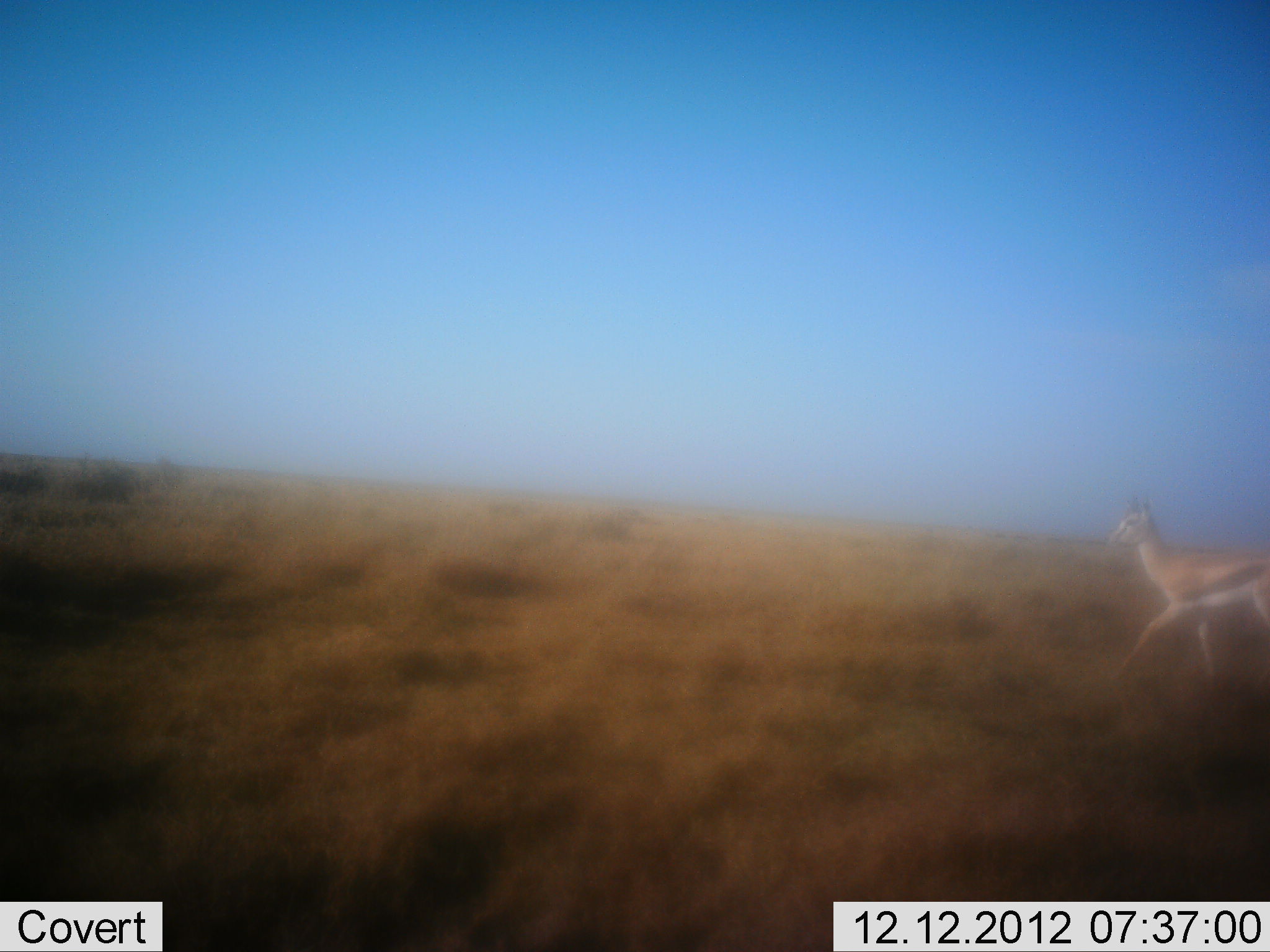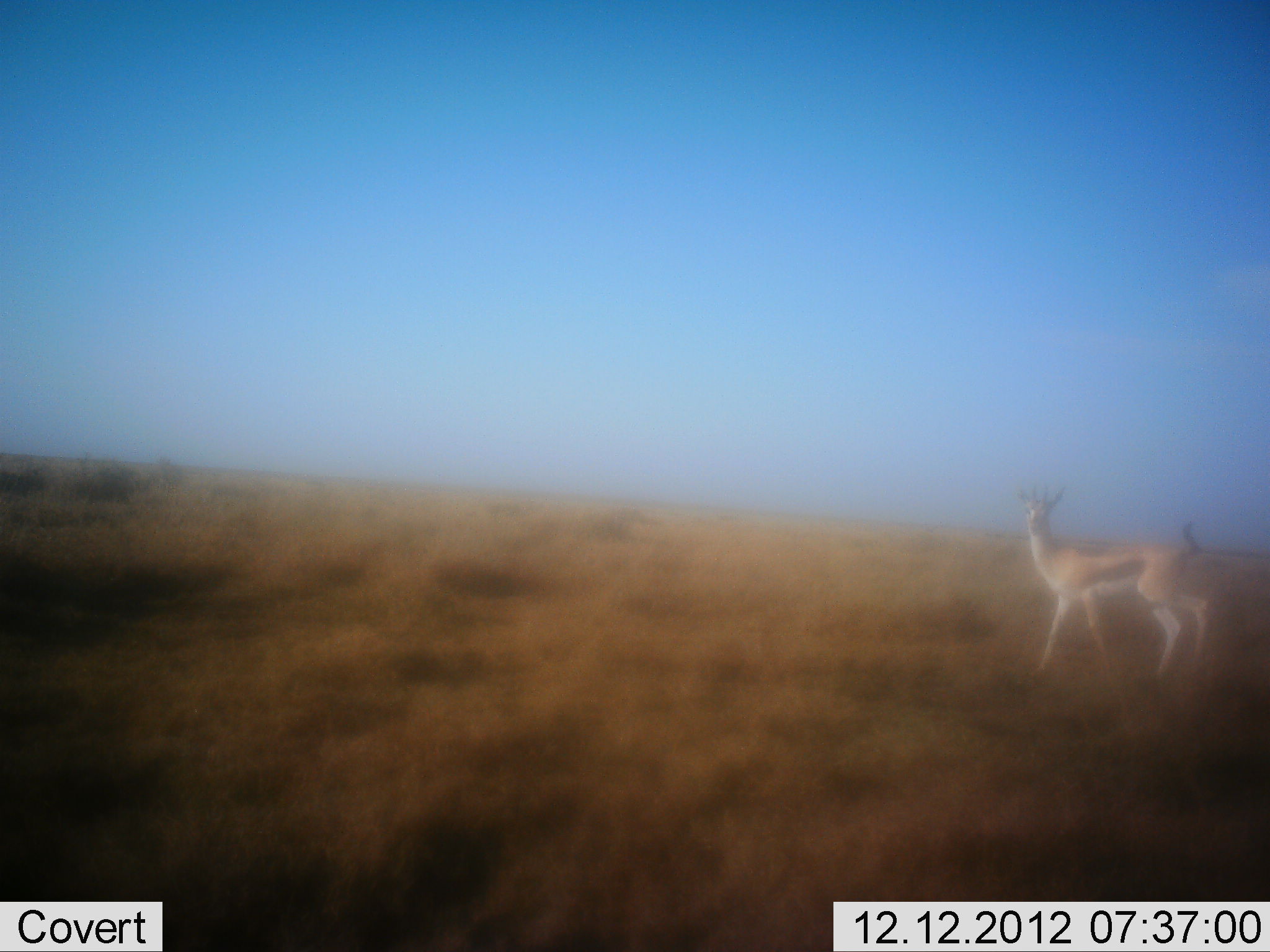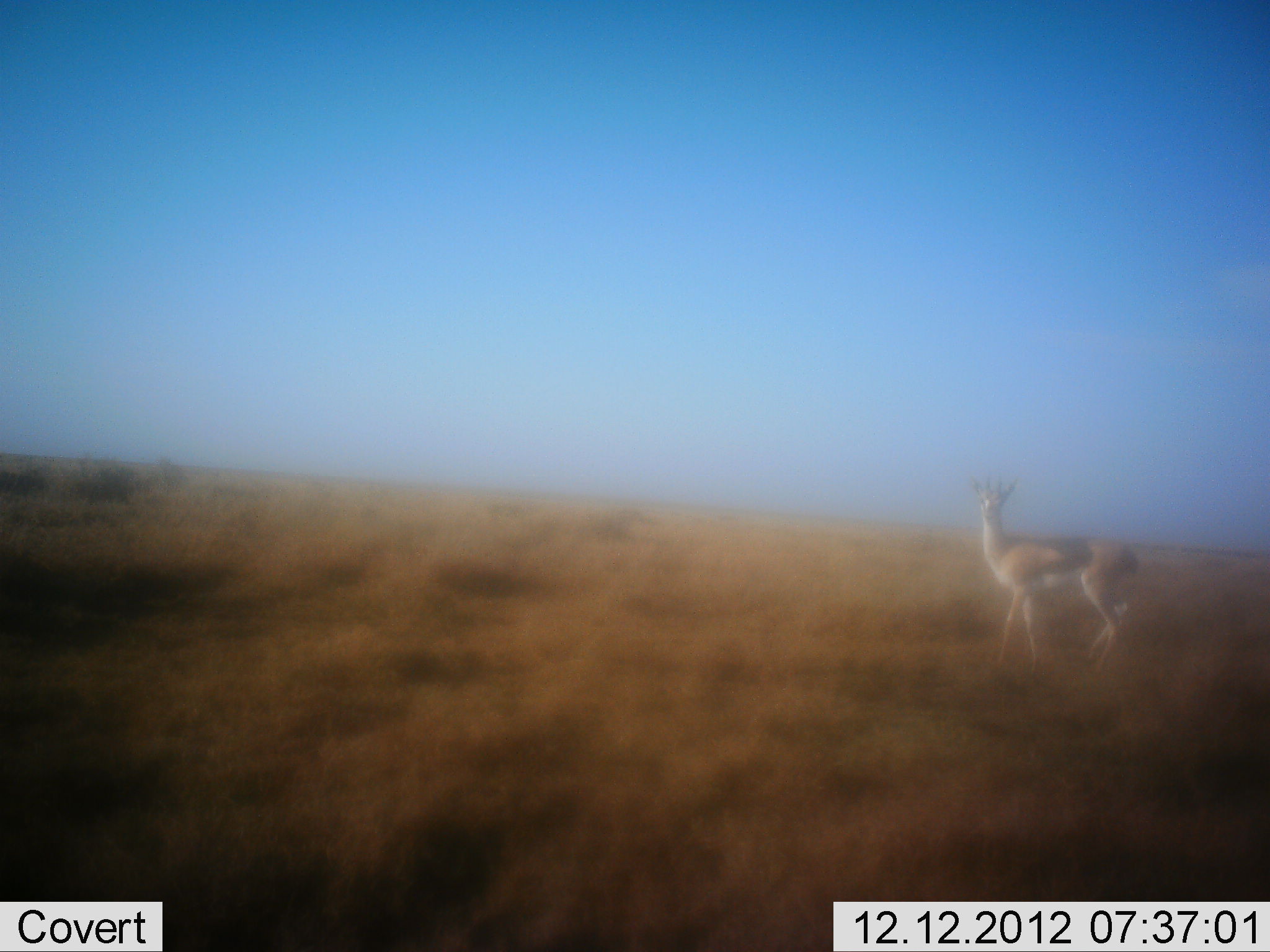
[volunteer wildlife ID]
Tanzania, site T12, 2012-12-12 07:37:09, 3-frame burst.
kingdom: Animalia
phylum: Chordata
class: Mammalia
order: Artiodactyla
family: Bovidae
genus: Eudorcas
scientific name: Eudorcas thomsonii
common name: thomson's gazelle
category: gazellethomsons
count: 1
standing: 30%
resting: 0%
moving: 70%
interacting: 0%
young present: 0%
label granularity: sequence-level